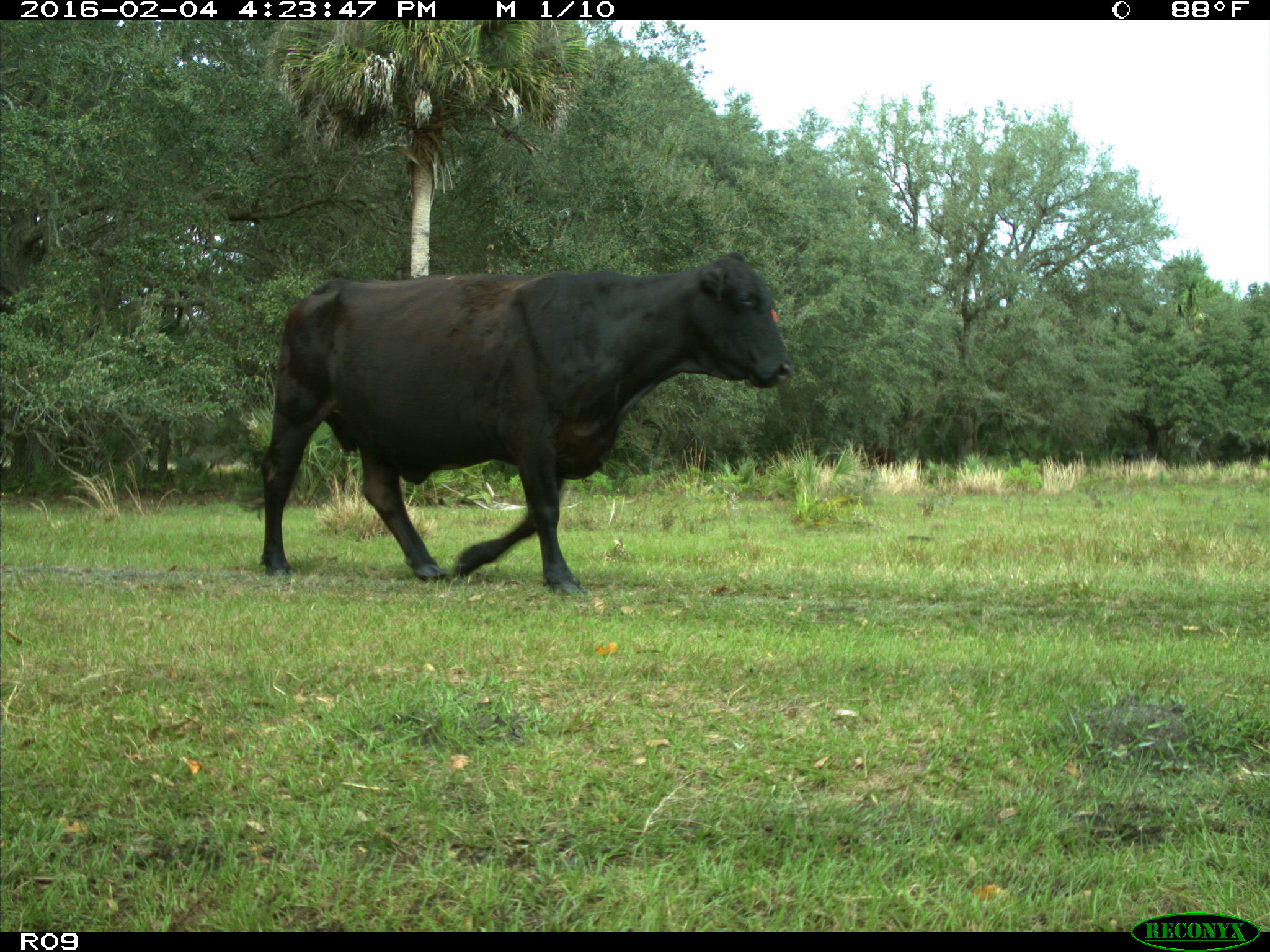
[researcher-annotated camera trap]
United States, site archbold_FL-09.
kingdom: Animalia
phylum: Chordata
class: Mammalia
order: Artiodactyla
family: Bovidae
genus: Bos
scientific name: Bos taurus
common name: domestic cow